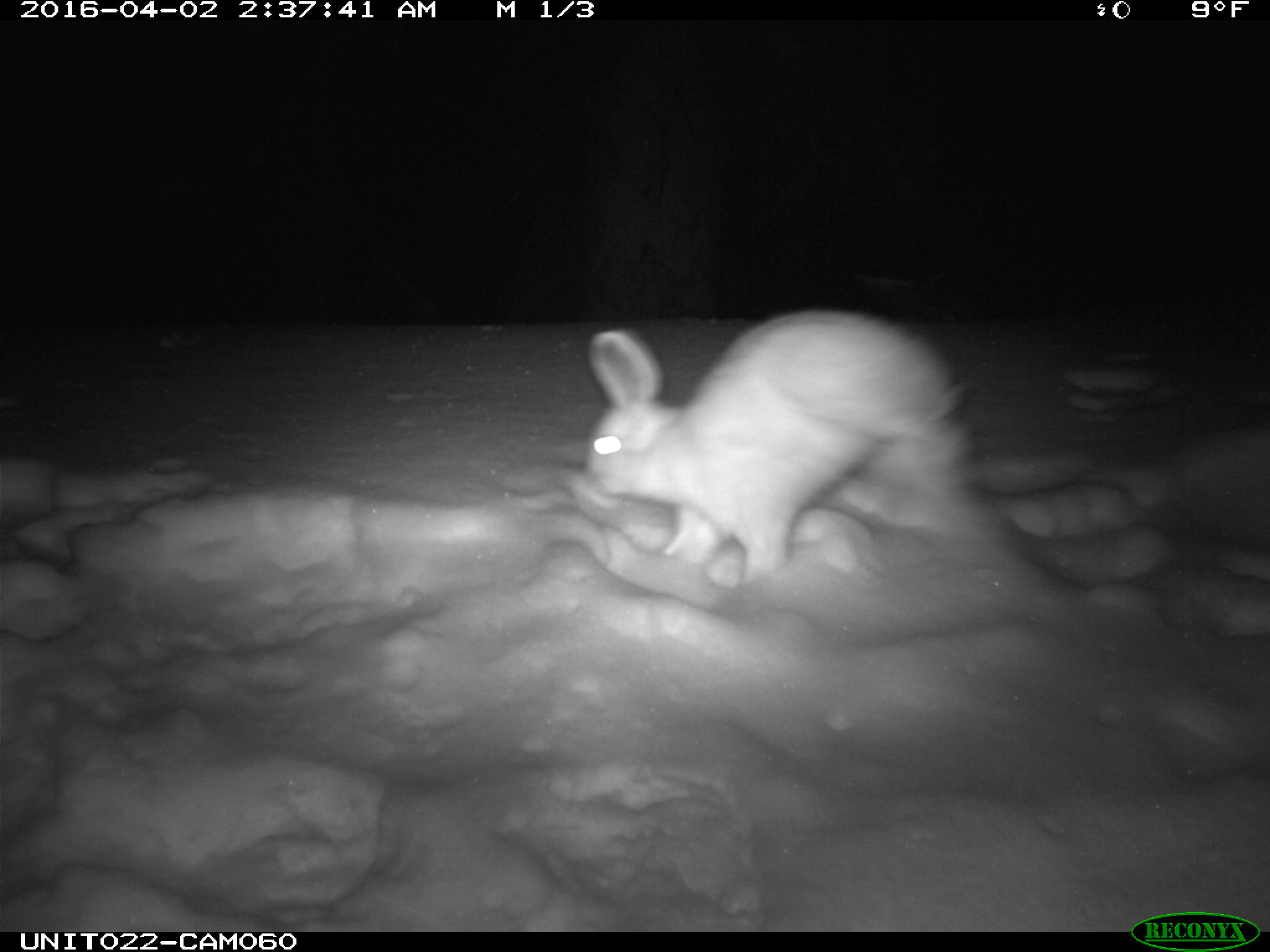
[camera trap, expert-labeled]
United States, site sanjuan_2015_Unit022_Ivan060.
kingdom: Animalia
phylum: Chordata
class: Mammalia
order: Lagomorpha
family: Leporidae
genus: Lepus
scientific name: Lepus americanus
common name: snowshoe hare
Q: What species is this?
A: Lepus americanus (snowshoe hare).